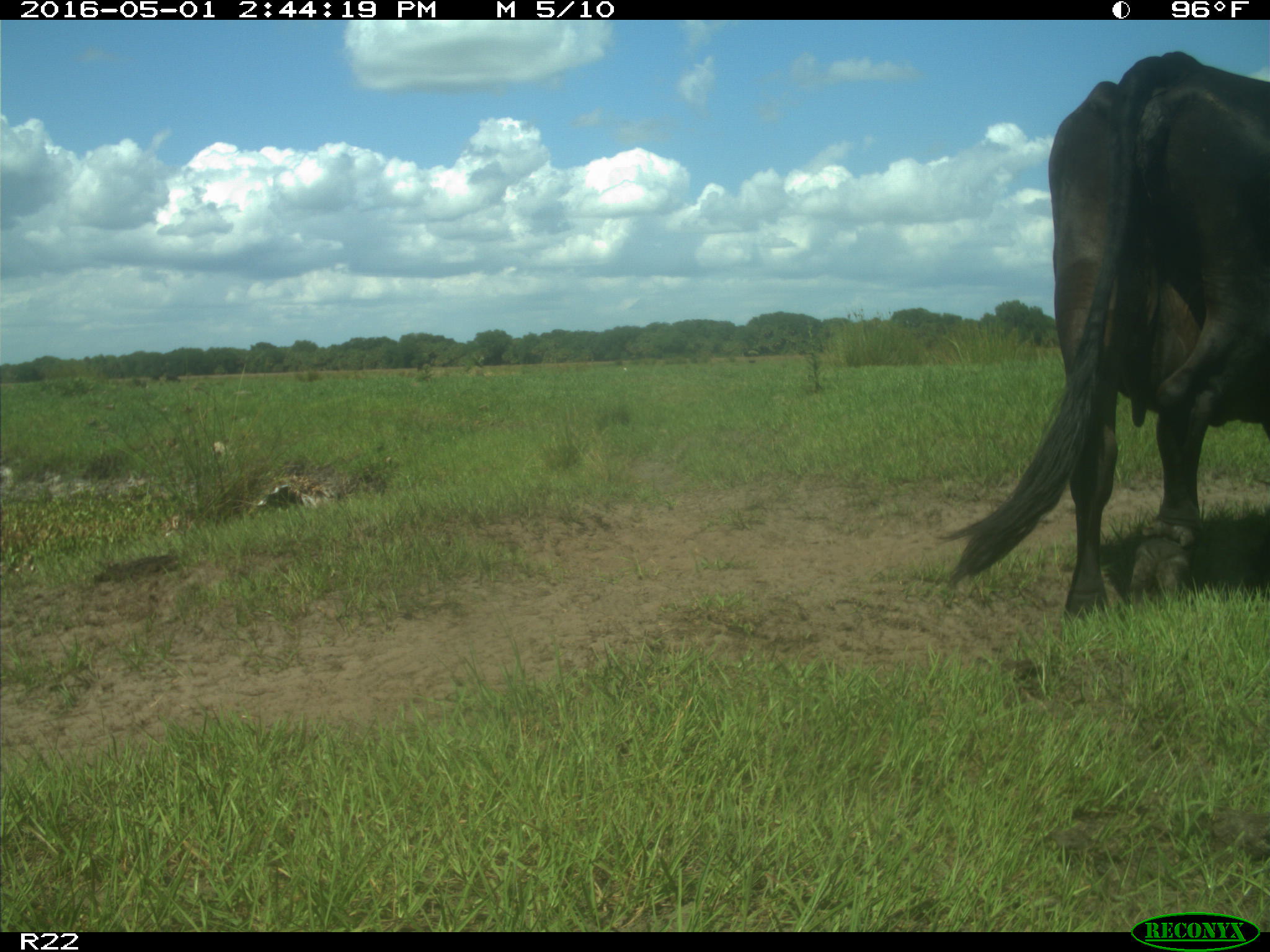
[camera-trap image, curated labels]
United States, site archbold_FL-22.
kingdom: Animalia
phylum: Chordata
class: Mammalia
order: Artiodactyla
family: Bovidae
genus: Bos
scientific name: Bos taurus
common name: domestic cow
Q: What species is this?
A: Bos taurus (domestic cow).